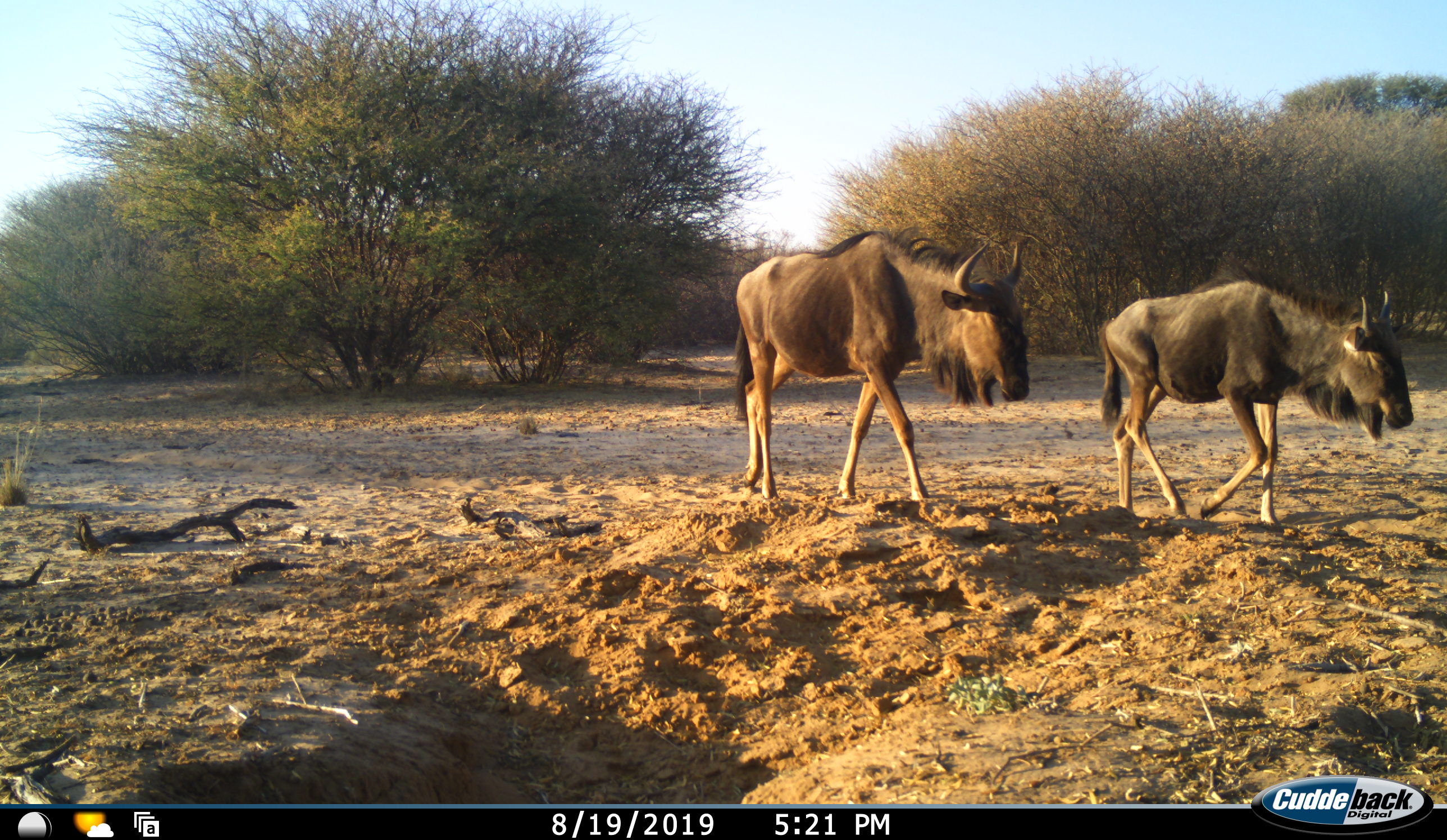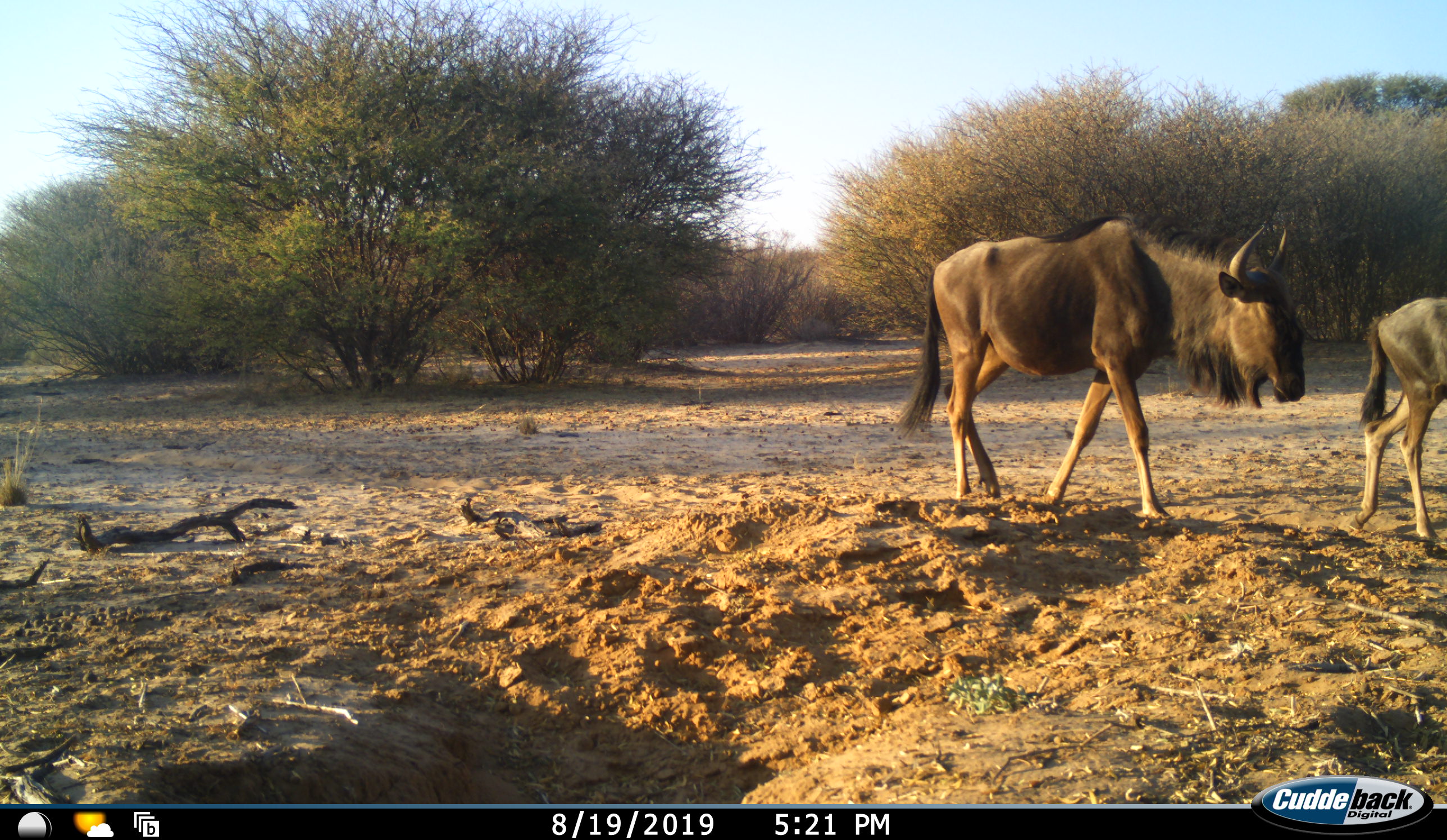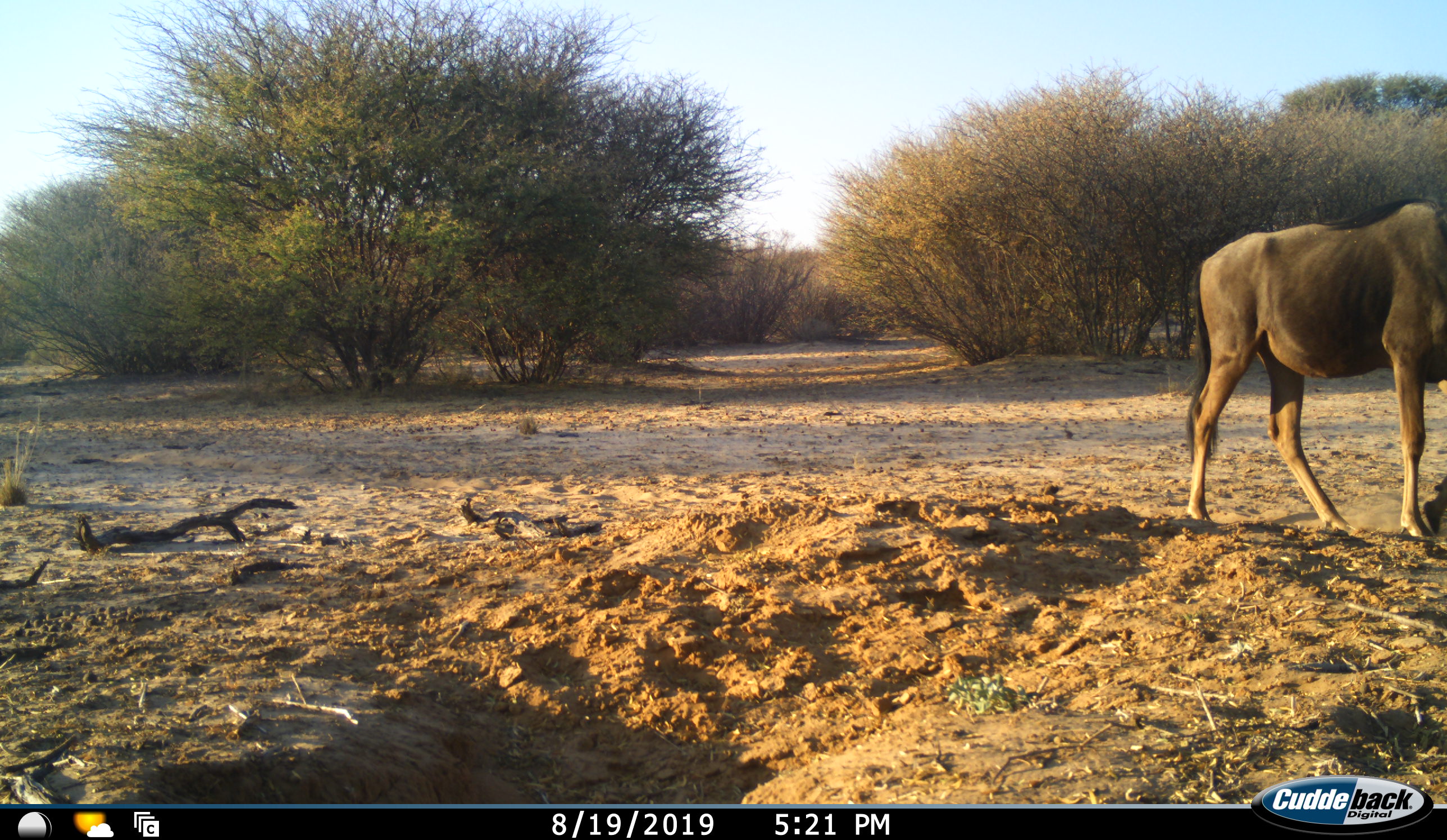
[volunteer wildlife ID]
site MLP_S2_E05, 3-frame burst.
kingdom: Animalia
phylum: Chordata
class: Mammalia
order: Artiodactyla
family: Bovidae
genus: Connochaetes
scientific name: Connochaetes taurinus taurinus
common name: blue wildebeest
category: wildebeestblue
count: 2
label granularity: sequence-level